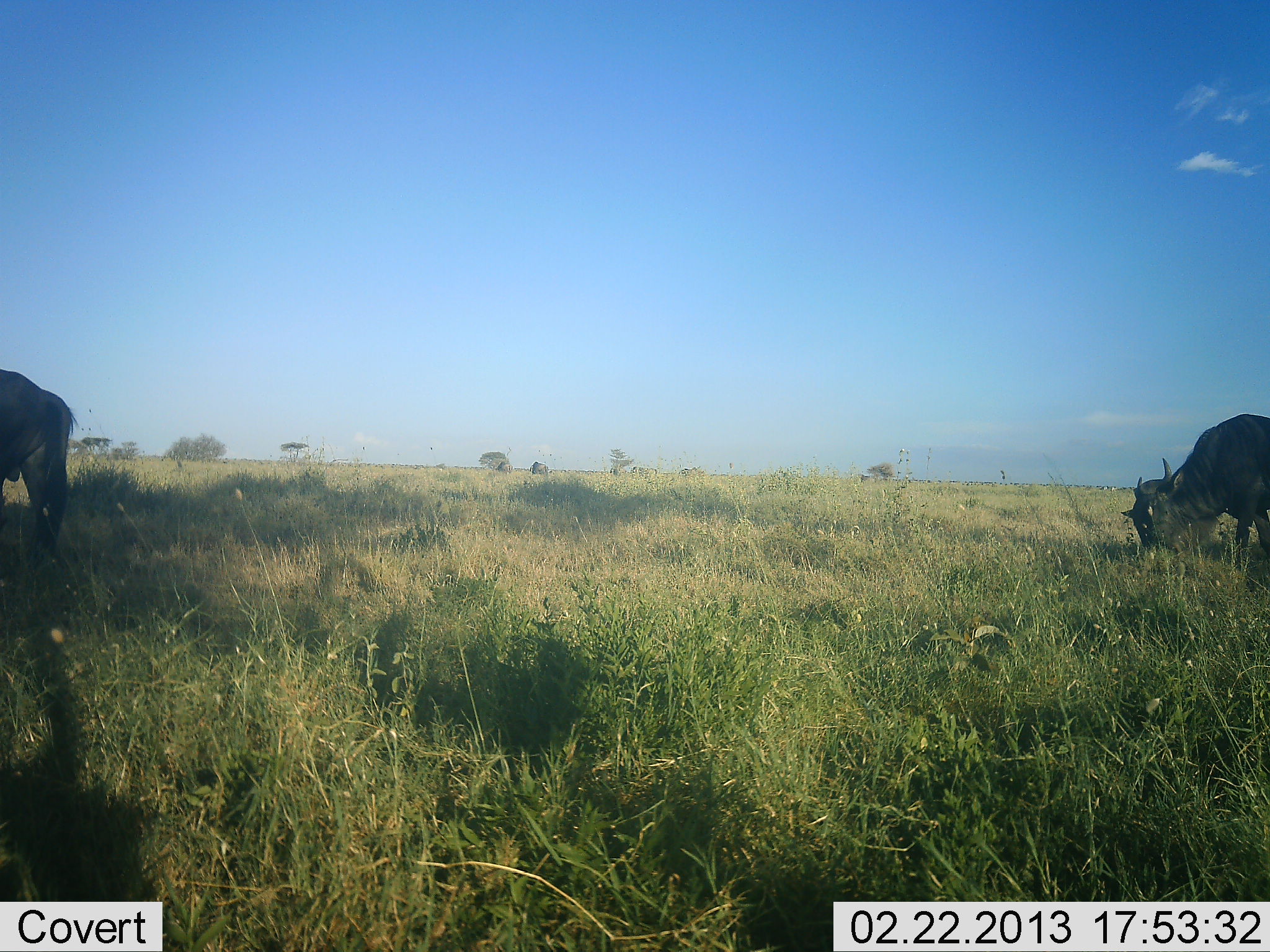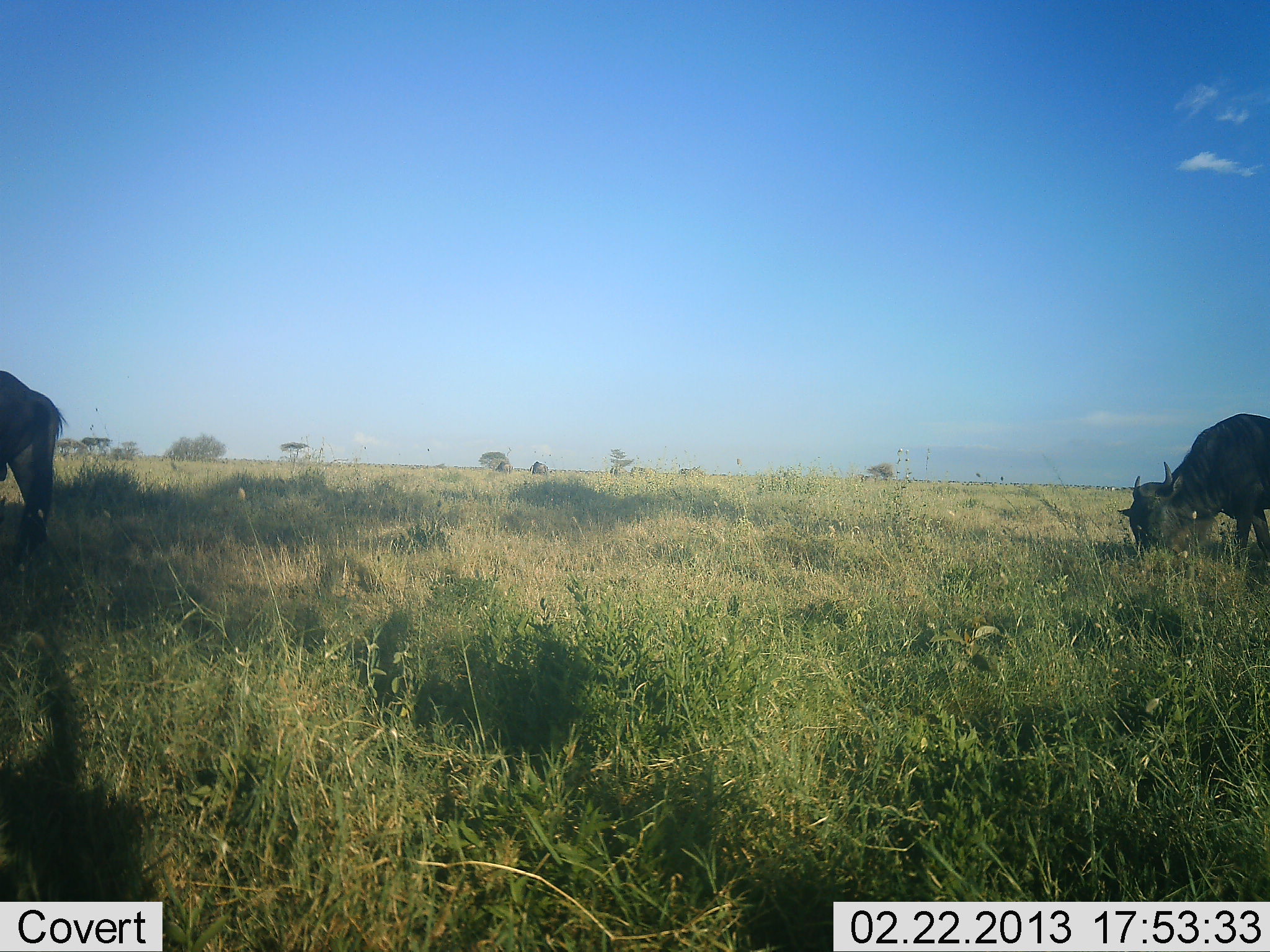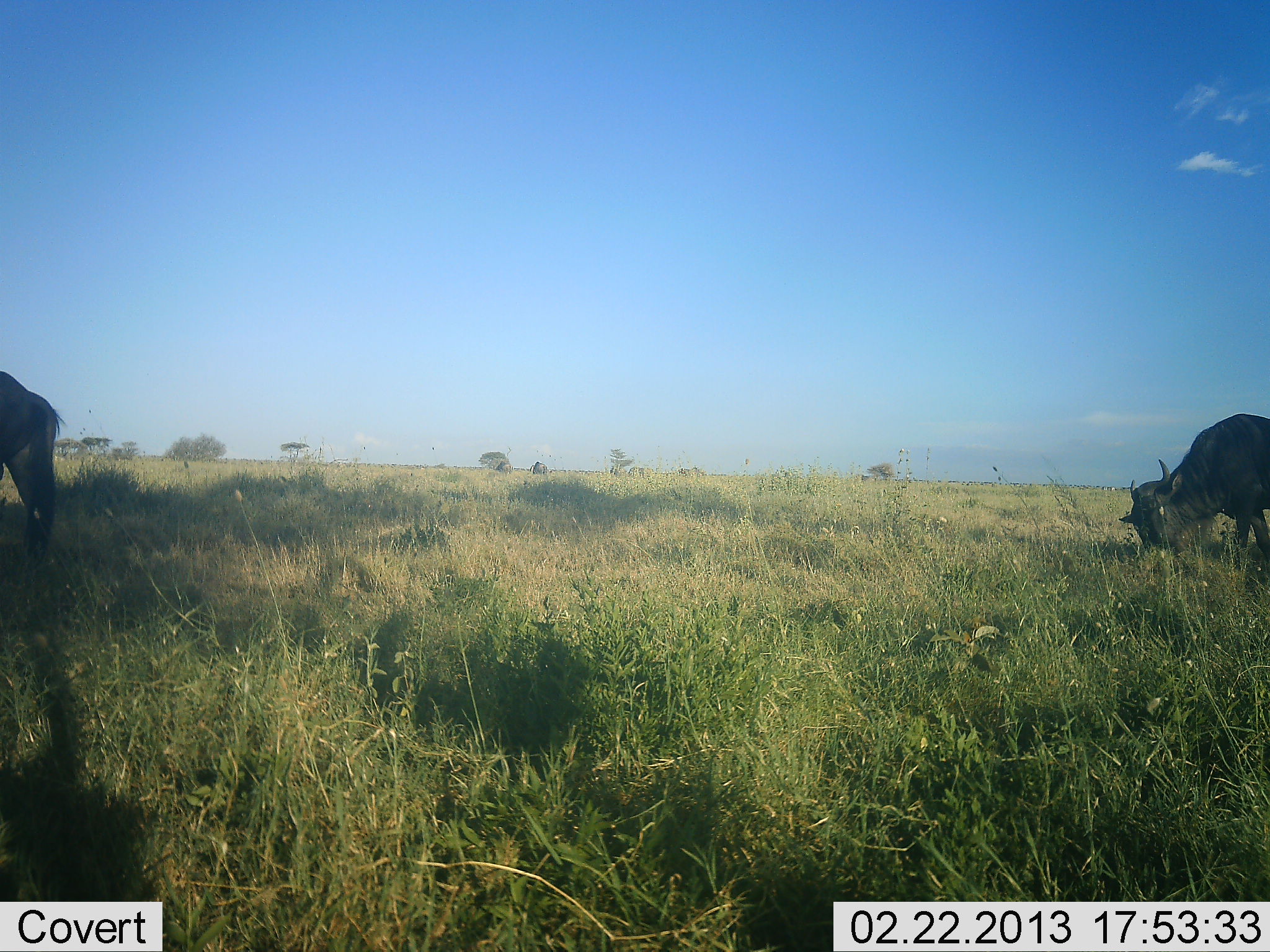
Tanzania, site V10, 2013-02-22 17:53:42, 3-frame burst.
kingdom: Animalia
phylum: Chordata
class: Mammalia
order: Artiodactyla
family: Bovidae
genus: Connochaetes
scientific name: Connochaetes taurinus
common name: blue wildebeest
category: wildebeest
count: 2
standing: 11%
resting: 0%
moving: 16%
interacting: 0%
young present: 0%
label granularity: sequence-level